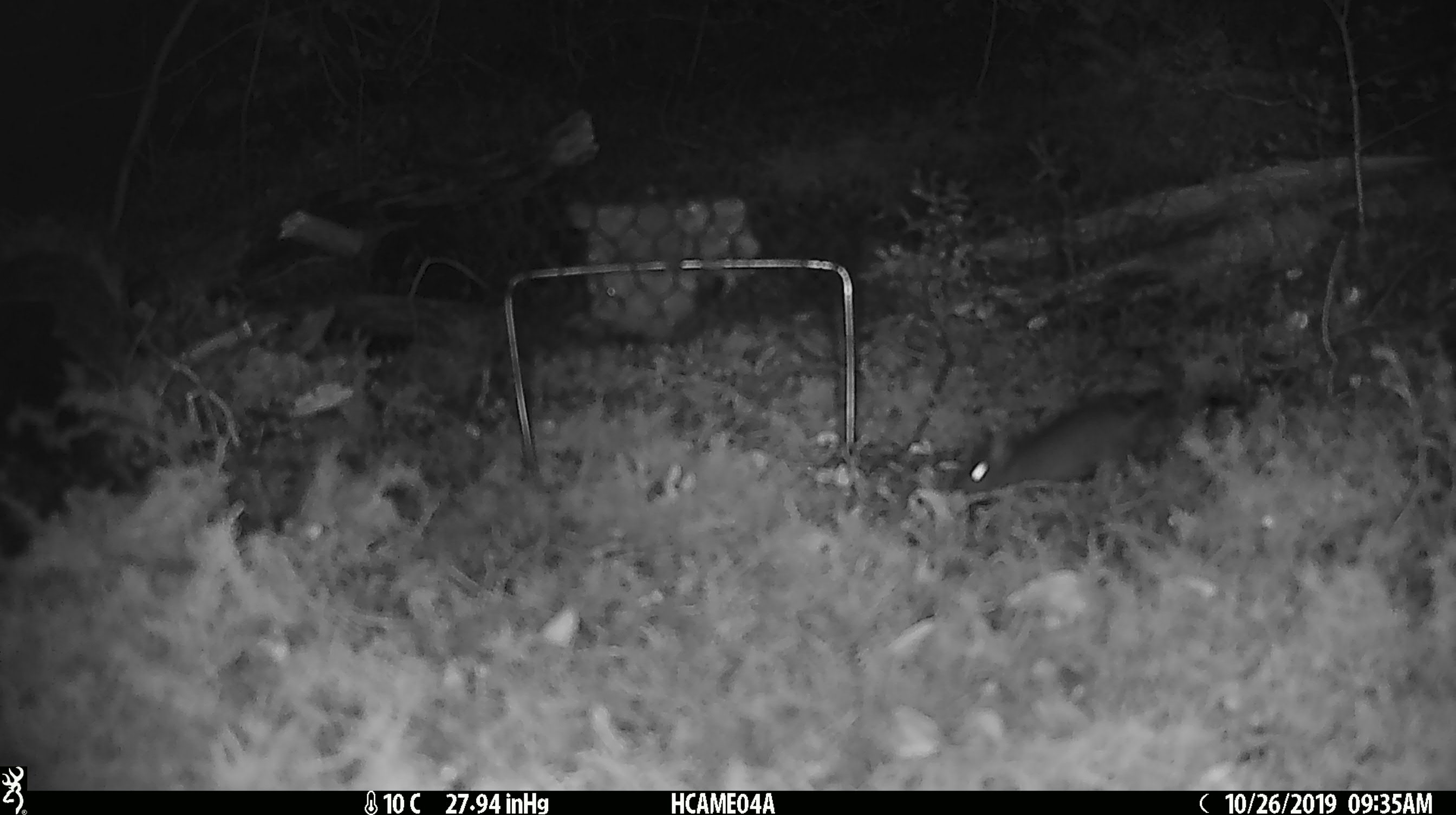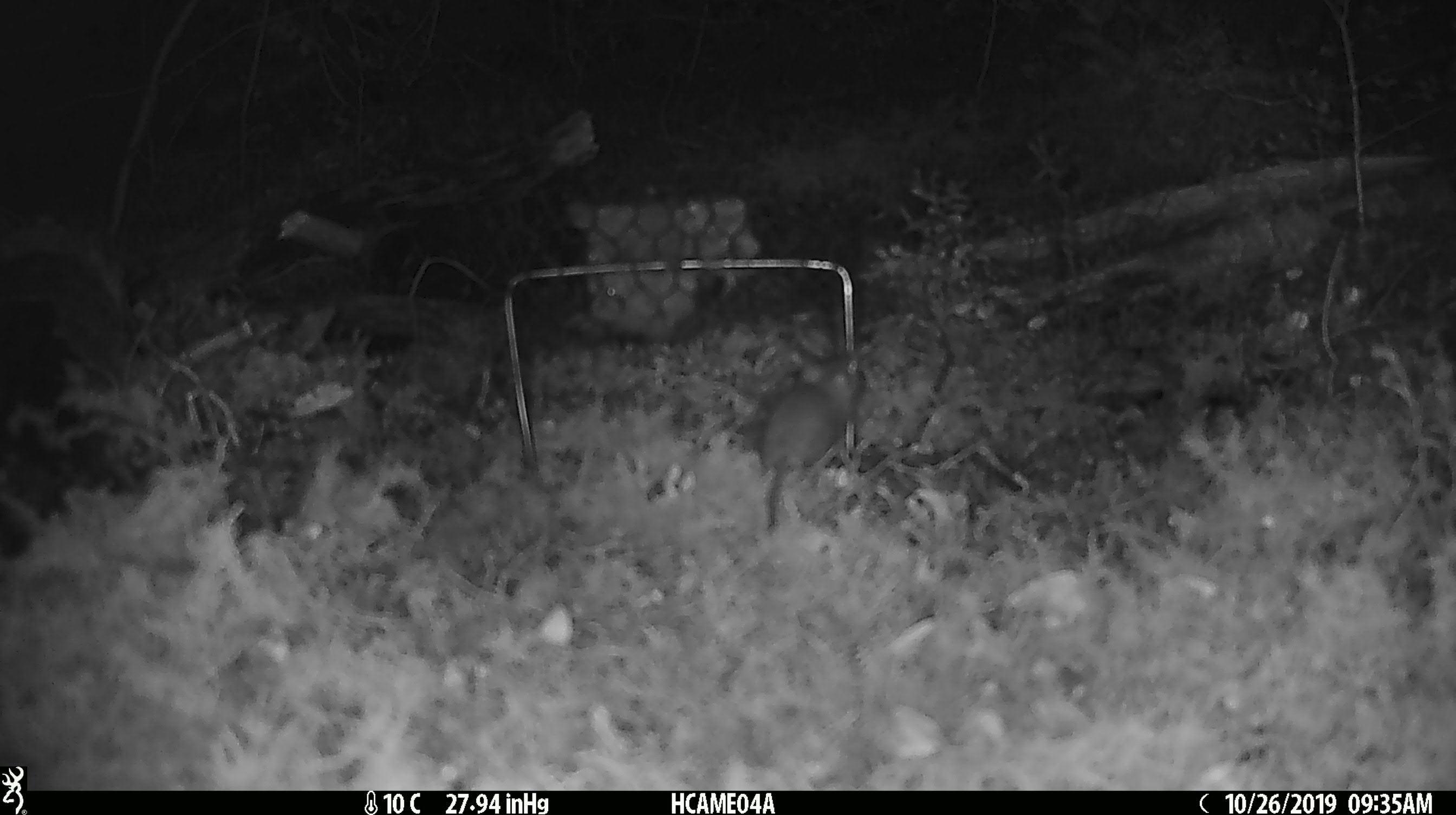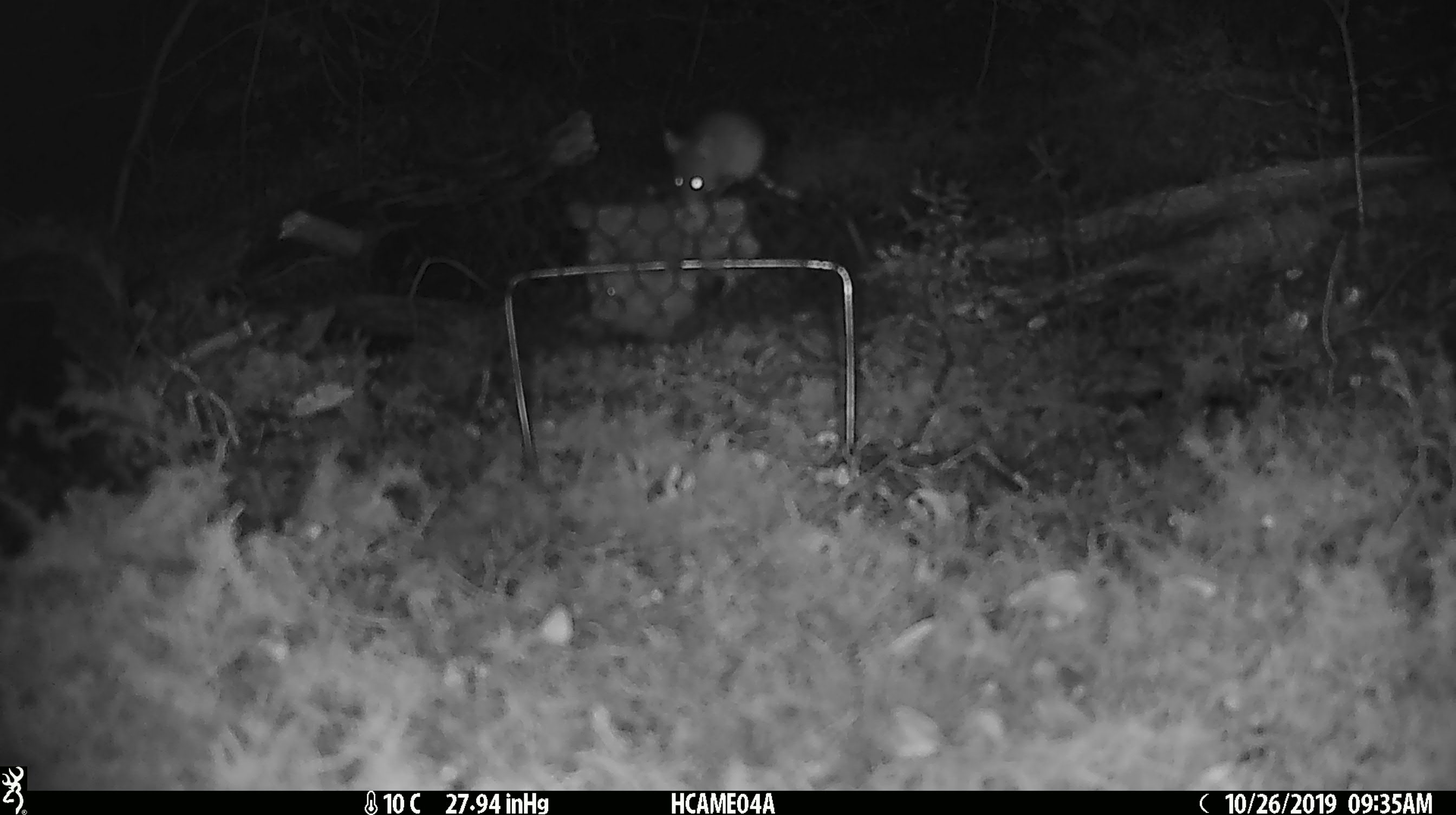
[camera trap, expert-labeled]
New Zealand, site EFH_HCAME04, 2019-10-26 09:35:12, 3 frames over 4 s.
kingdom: Animalia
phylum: Chordata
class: Mammalia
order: Rodentia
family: Muridae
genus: Mus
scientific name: Mus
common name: mouse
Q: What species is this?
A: Mouse (Mus).